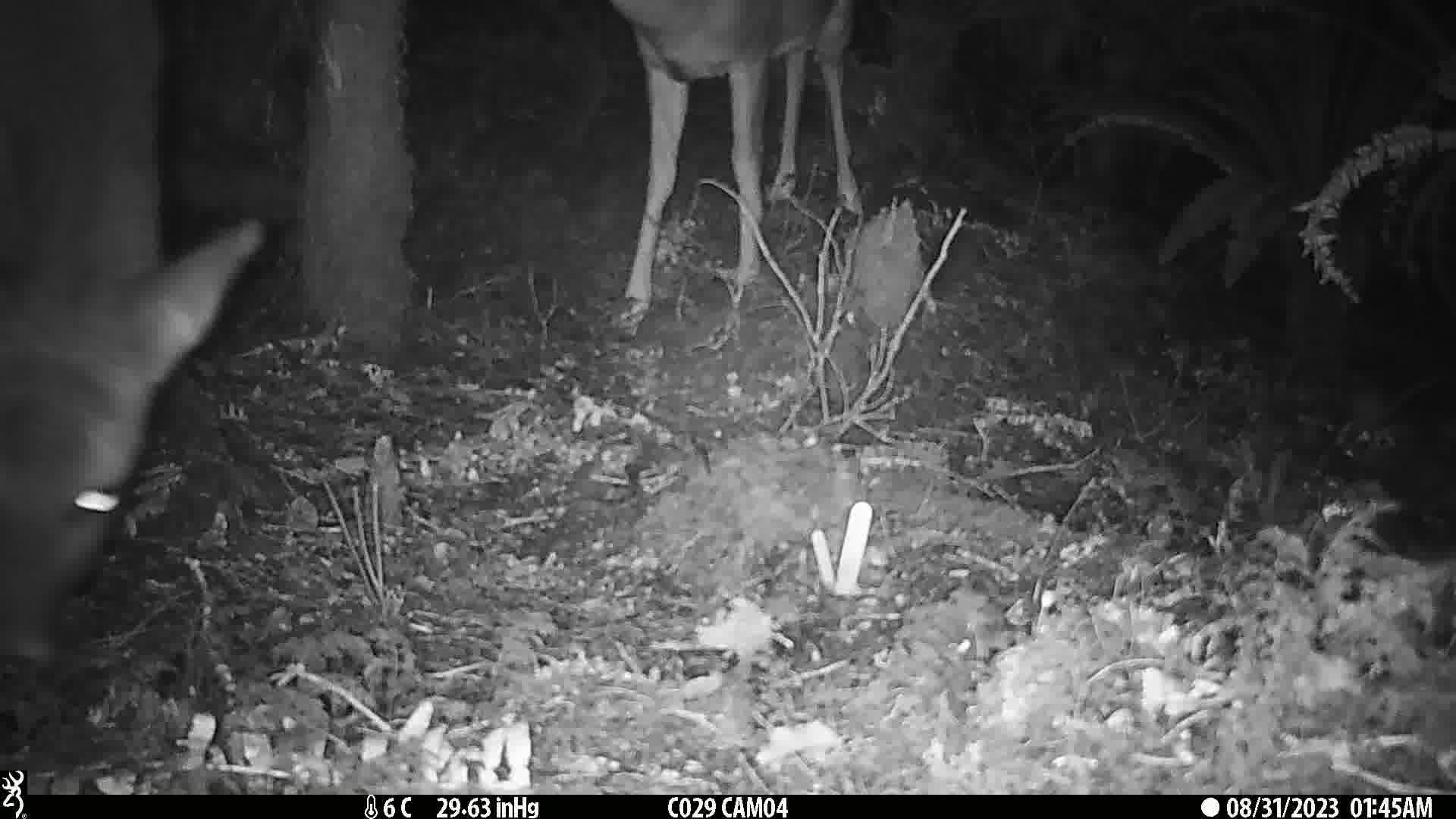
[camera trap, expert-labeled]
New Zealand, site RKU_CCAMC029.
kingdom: Animalia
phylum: Chordata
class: Mammalia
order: Artiodactyla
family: Cervidae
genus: Odocoileus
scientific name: Odocoileus virginianus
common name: white-tailed deer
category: white tailed deer